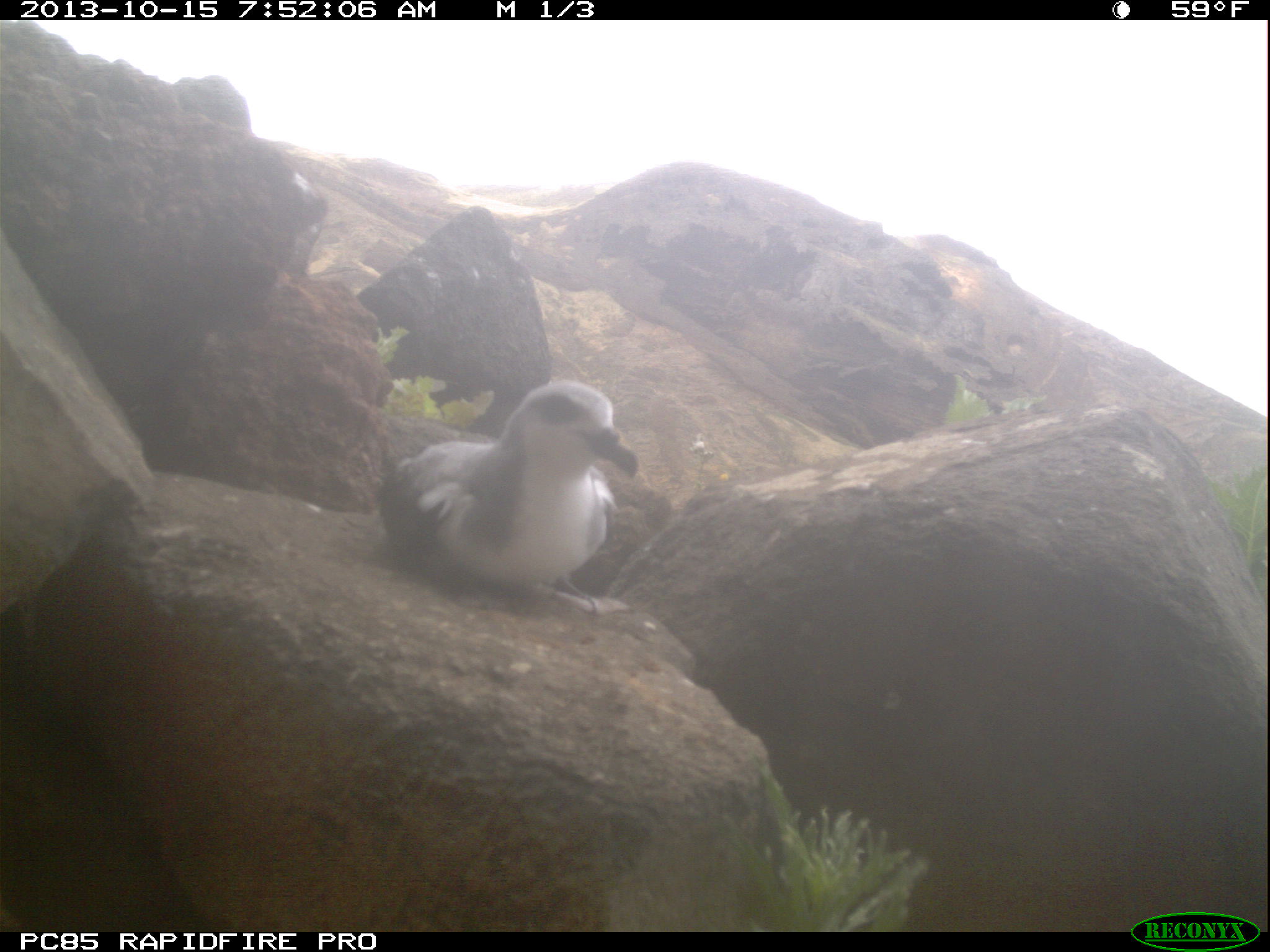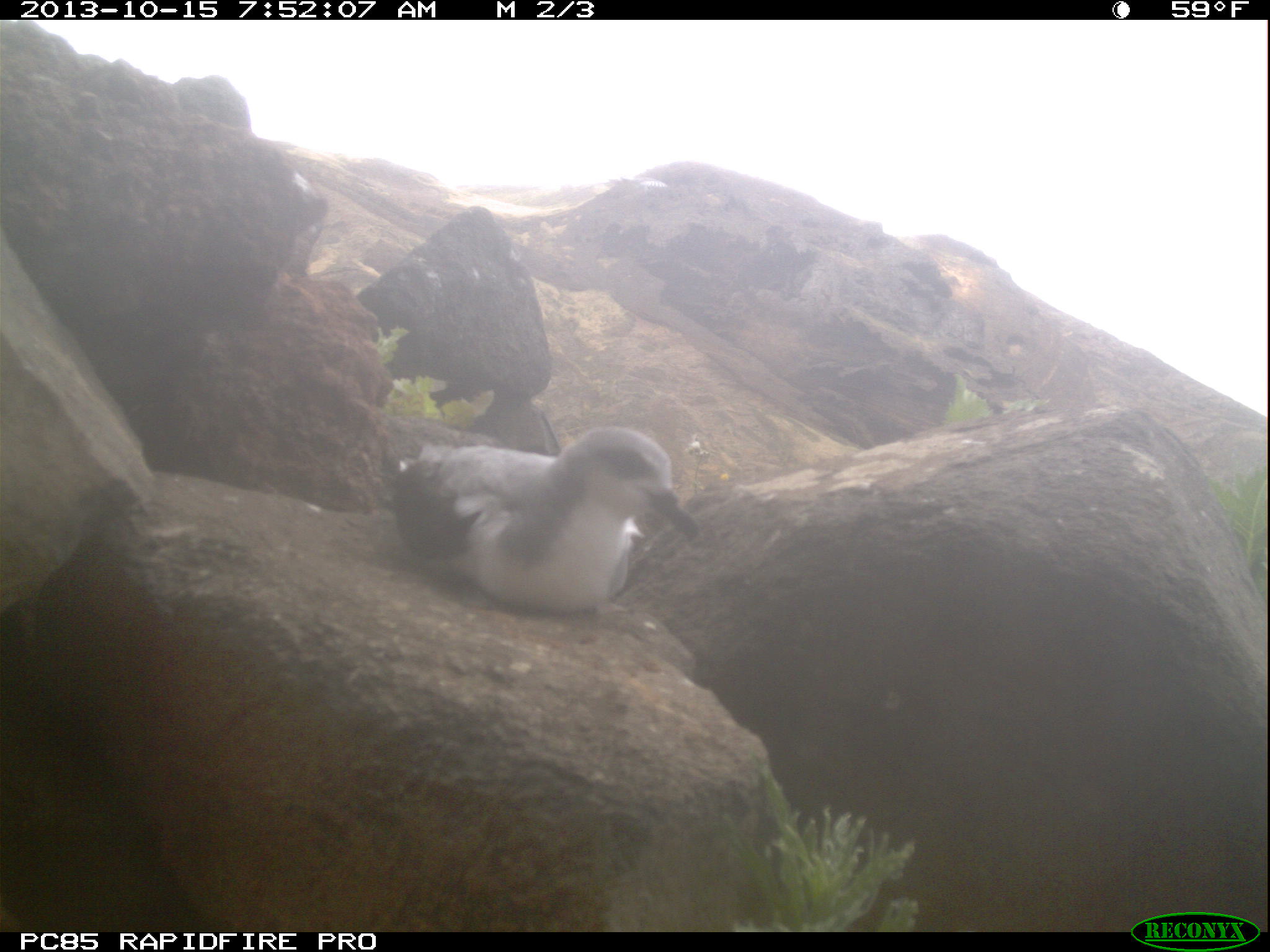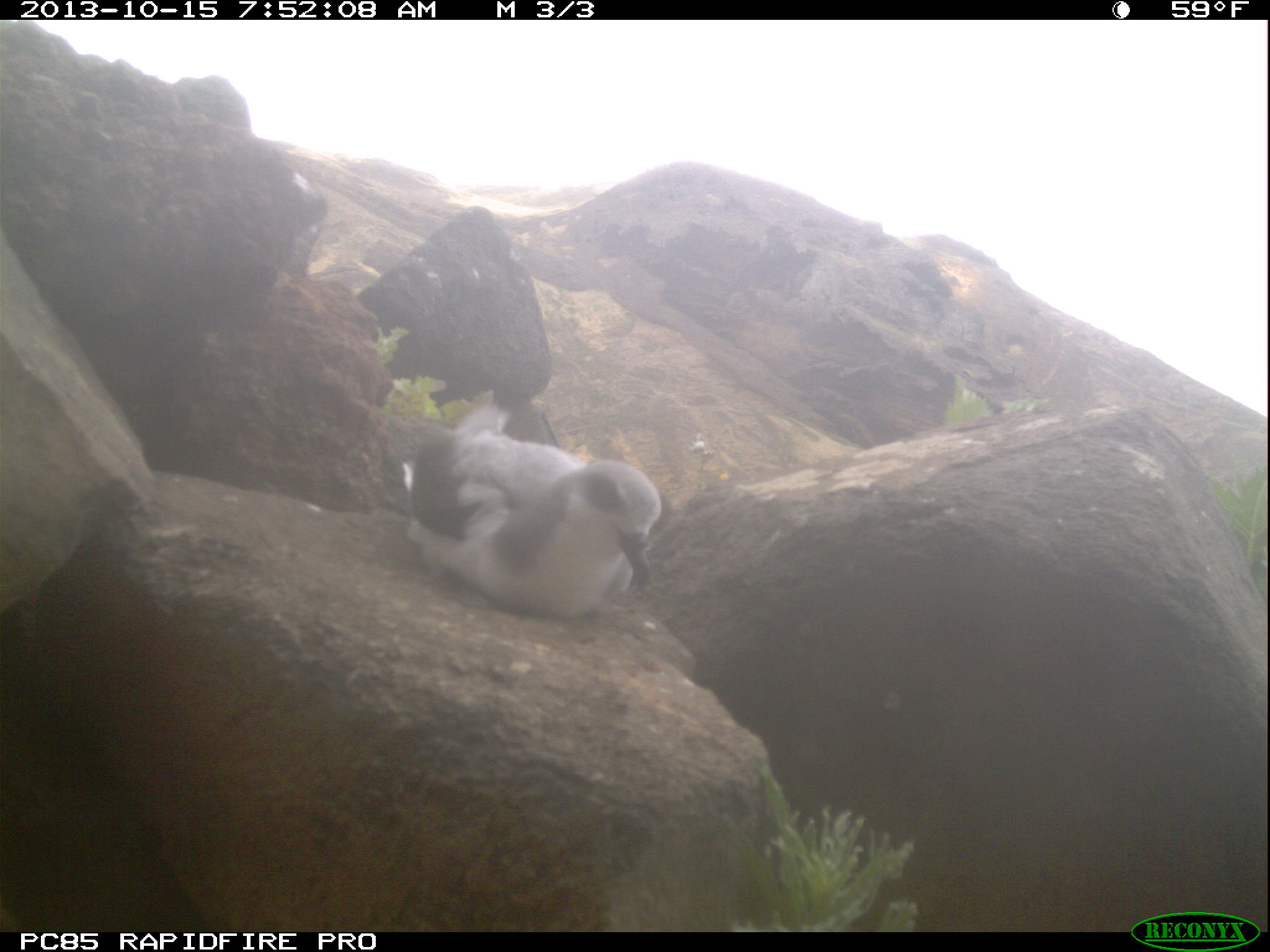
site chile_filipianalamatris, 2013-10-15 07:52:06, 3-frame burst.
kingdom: Animalia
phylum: Chordata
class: Aves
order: Procellariiformes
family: Procellariidae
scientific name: Procellariidae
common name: petrel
Petrel (Procellariidae).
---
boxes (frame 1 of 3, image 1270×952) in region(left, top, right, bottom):
petrel: region(375, 377, 639, 599)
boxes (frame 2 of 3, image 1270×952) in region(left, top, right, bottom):
petrel: region(377, 421, 703, 619)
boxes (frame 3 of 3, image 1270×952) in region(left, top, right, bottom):
petrel: region(395, 391, 663, 622)